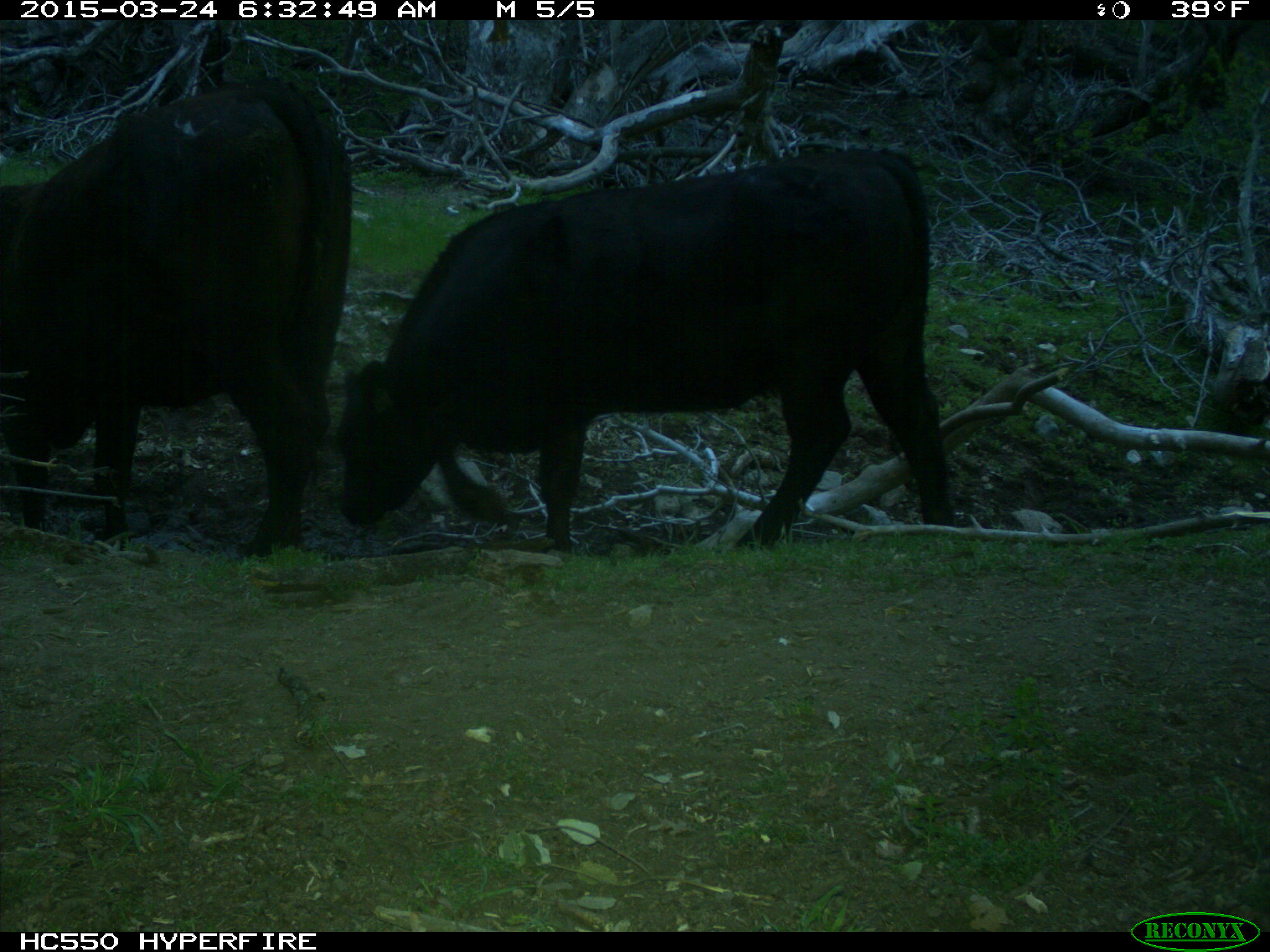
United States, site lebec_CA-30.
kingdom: Animalia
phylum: Chordata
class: Mammalia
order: Artiodactyla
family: Bovidae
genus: Bos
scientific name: Bos taurus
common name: domestic cow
Bos taurus (domestic cow).